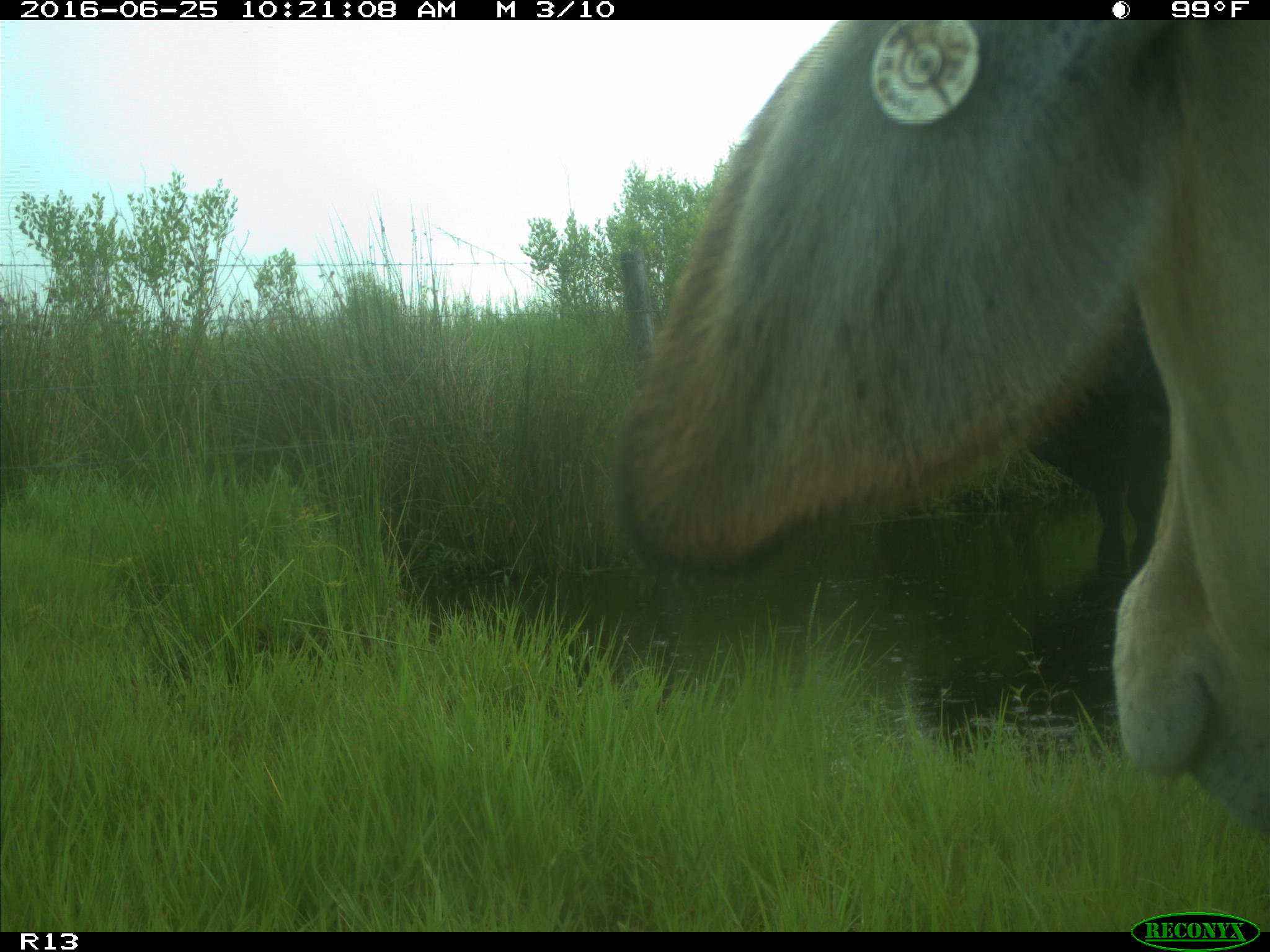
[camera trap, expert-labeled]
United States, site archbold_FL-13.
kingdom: Animalia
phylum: Chordata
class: Mammalia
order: Artiodactyla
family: Bovidae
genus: Bos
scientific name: Bos taurus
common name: domestic cow